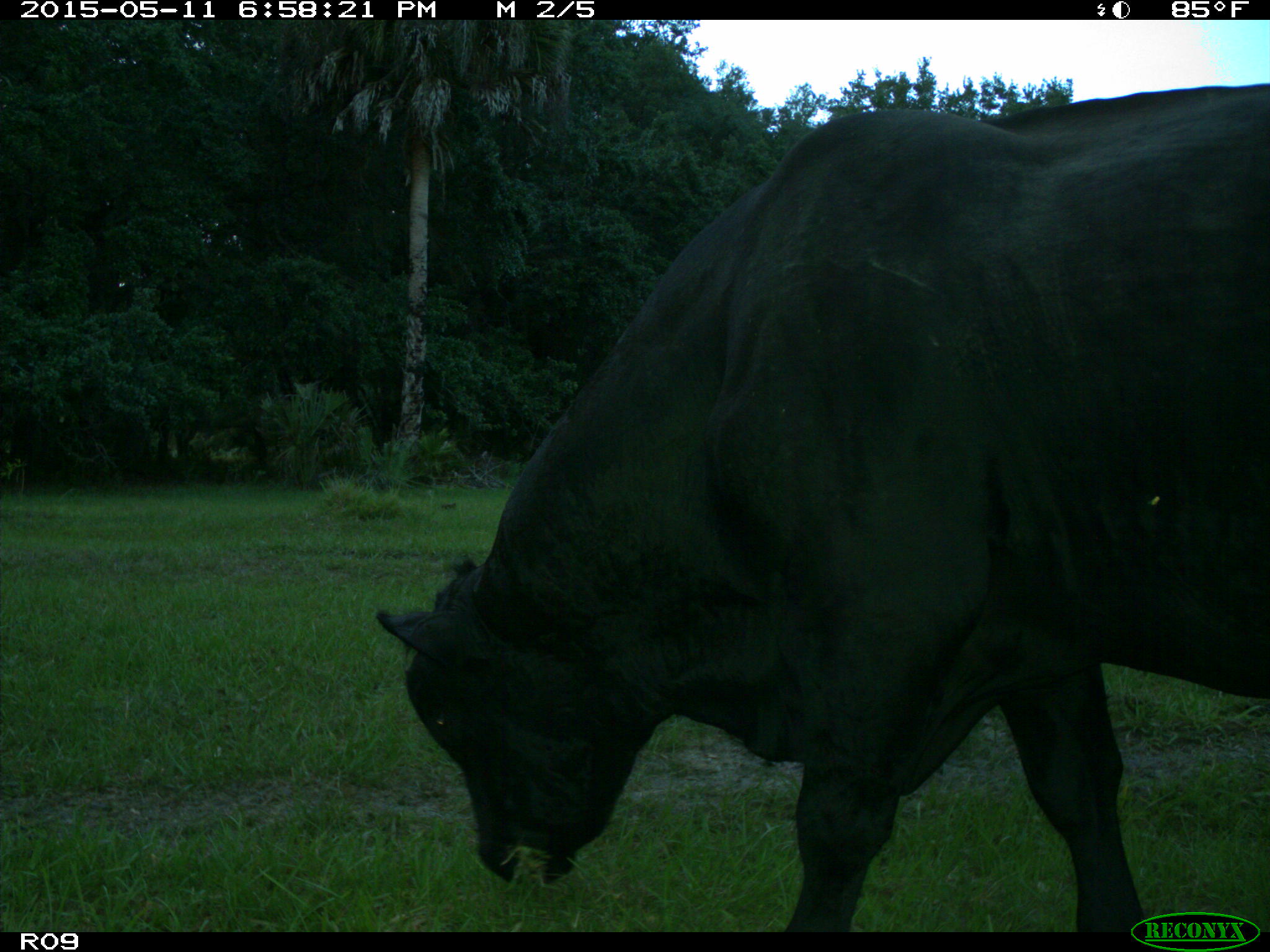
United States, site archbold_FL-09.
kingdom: Animalia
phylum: Chordata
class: Mammalia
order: Artiodactyla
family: Bovidae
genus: Bos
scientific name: Bos taurus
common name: domestic cow